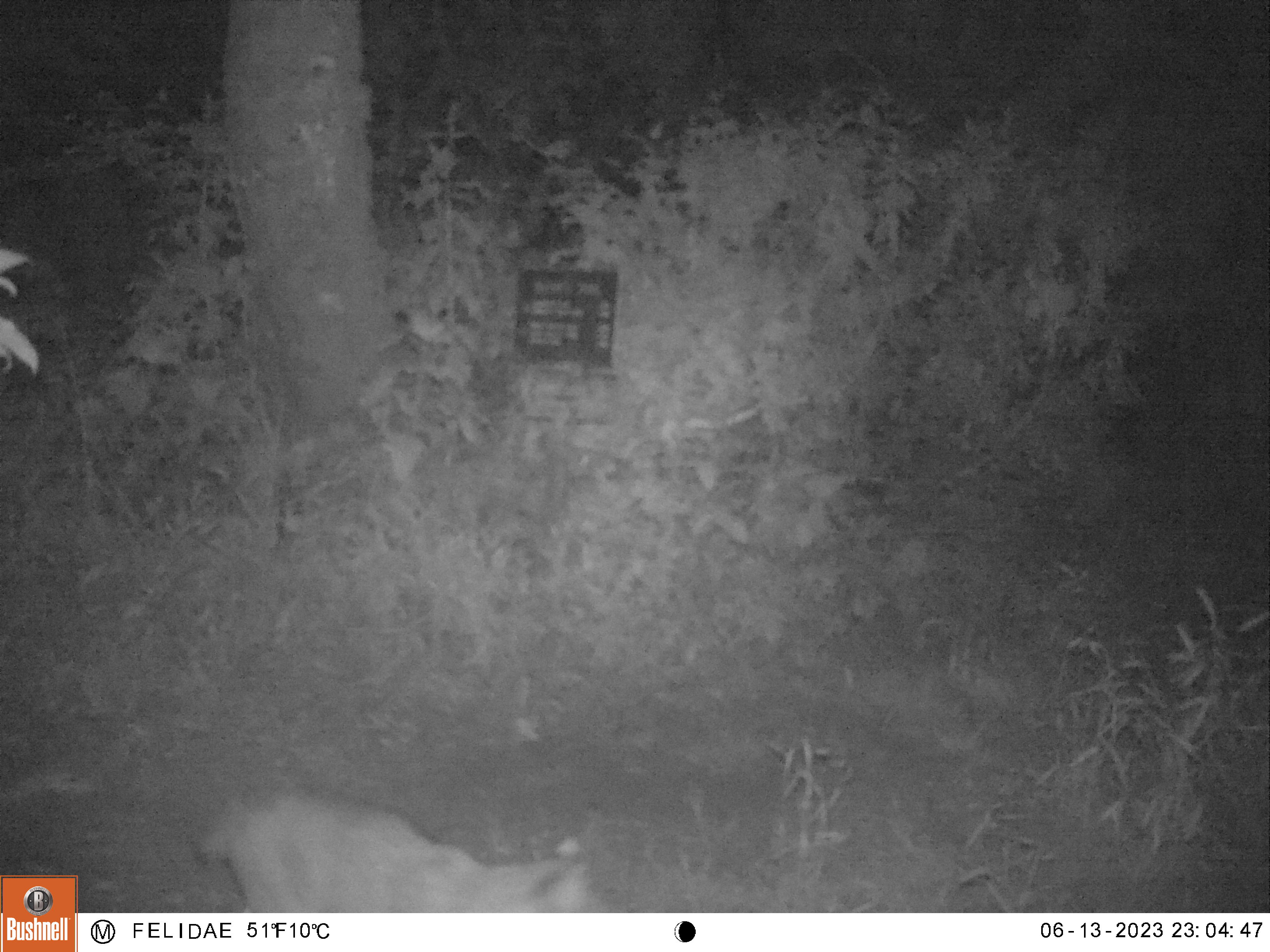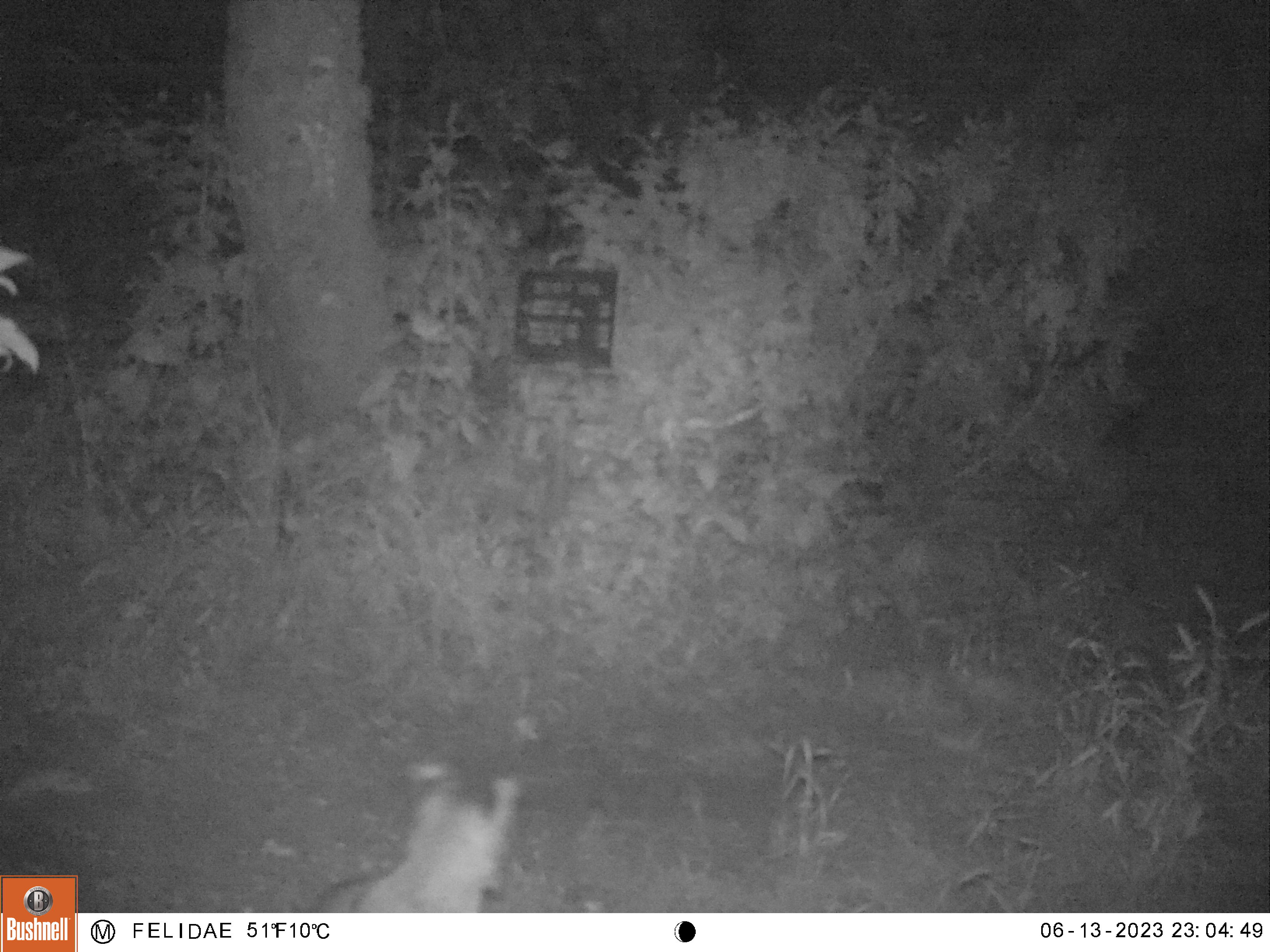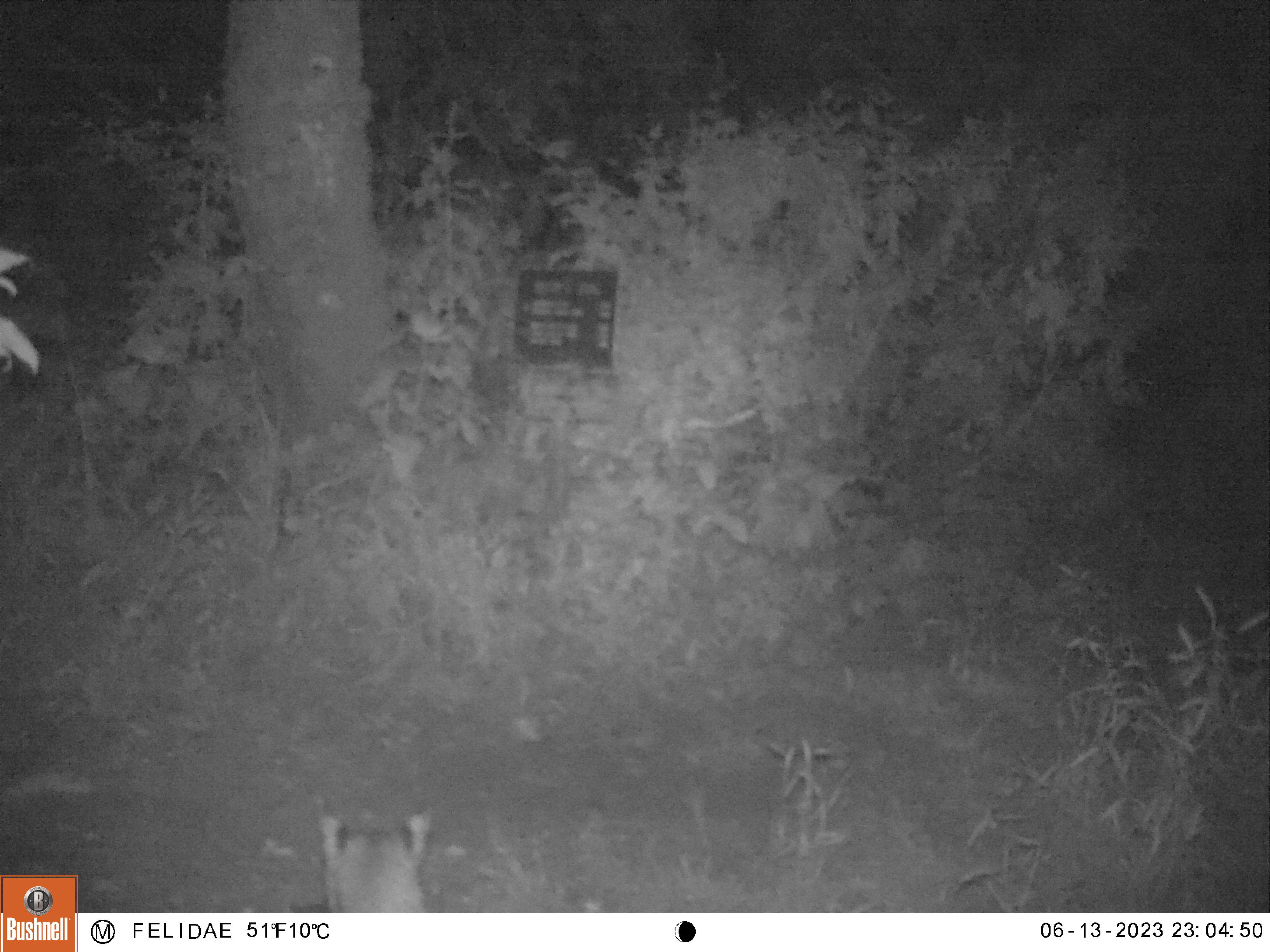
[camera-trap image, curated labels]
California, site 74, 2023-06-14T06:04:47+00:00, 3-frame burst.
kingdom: Animalia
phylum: Chordata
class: Mammalia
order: Carnivora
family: Felidae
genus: Lynx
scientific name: Lynx rufus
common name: bobcat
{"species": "bobcat (Lynx rufus)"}